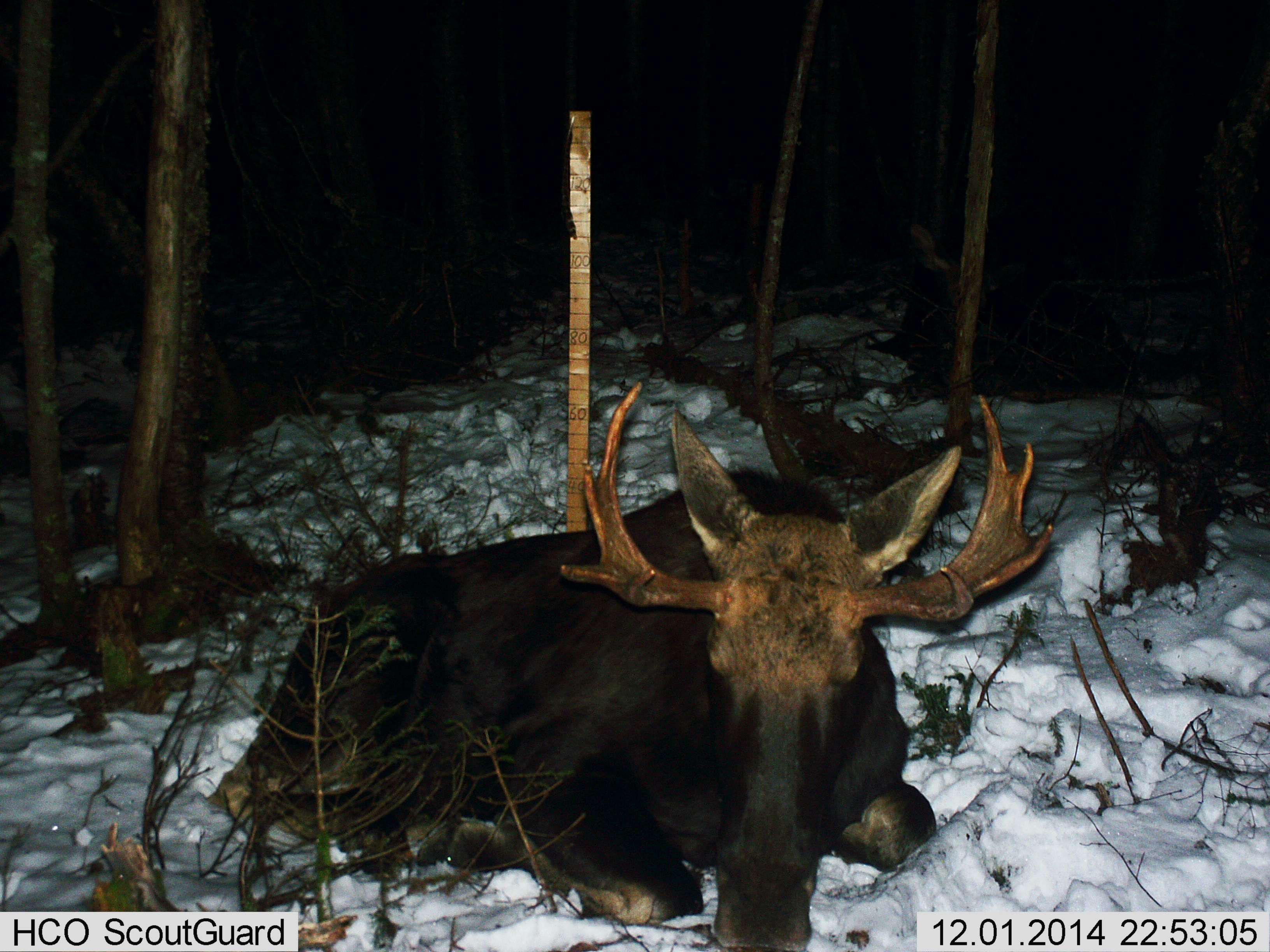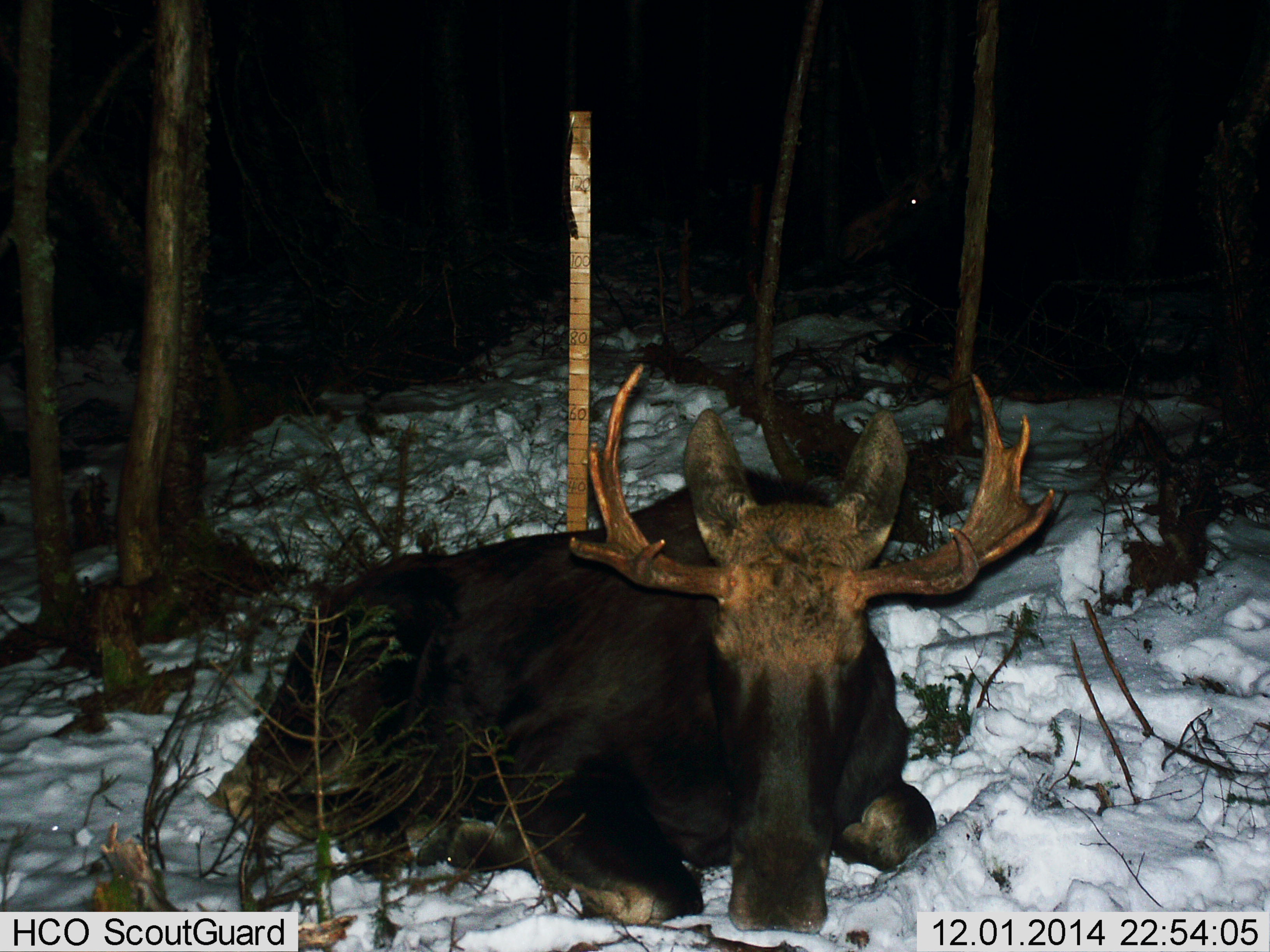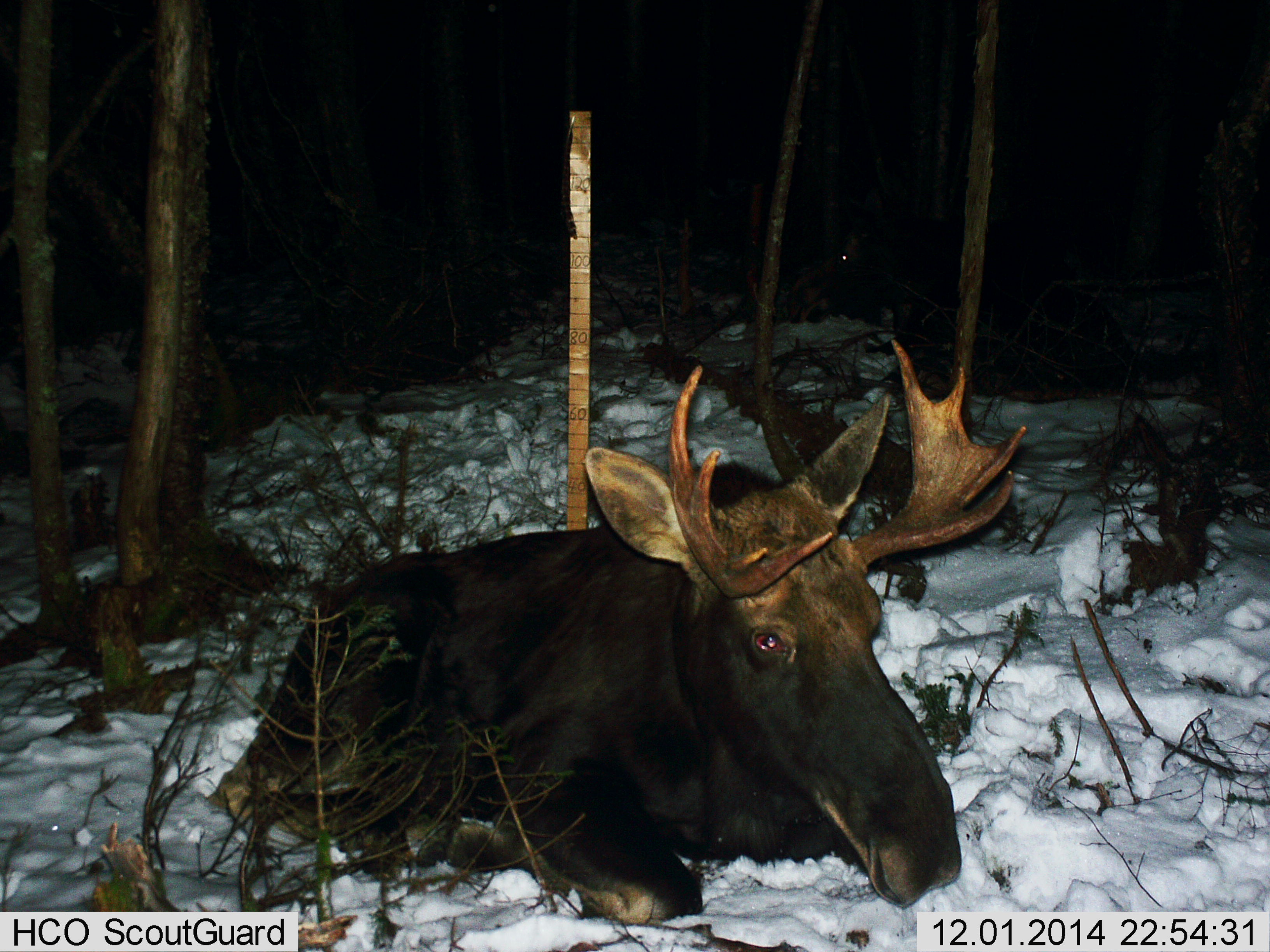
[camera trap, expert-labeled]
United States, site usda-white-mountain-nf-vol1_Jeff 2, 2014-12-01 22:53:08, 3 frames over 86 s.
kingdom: Animalia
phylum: Chordata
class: Mammalia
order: Artiodactyla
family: Cervidae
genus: Alces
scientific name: Alces alces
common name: moose